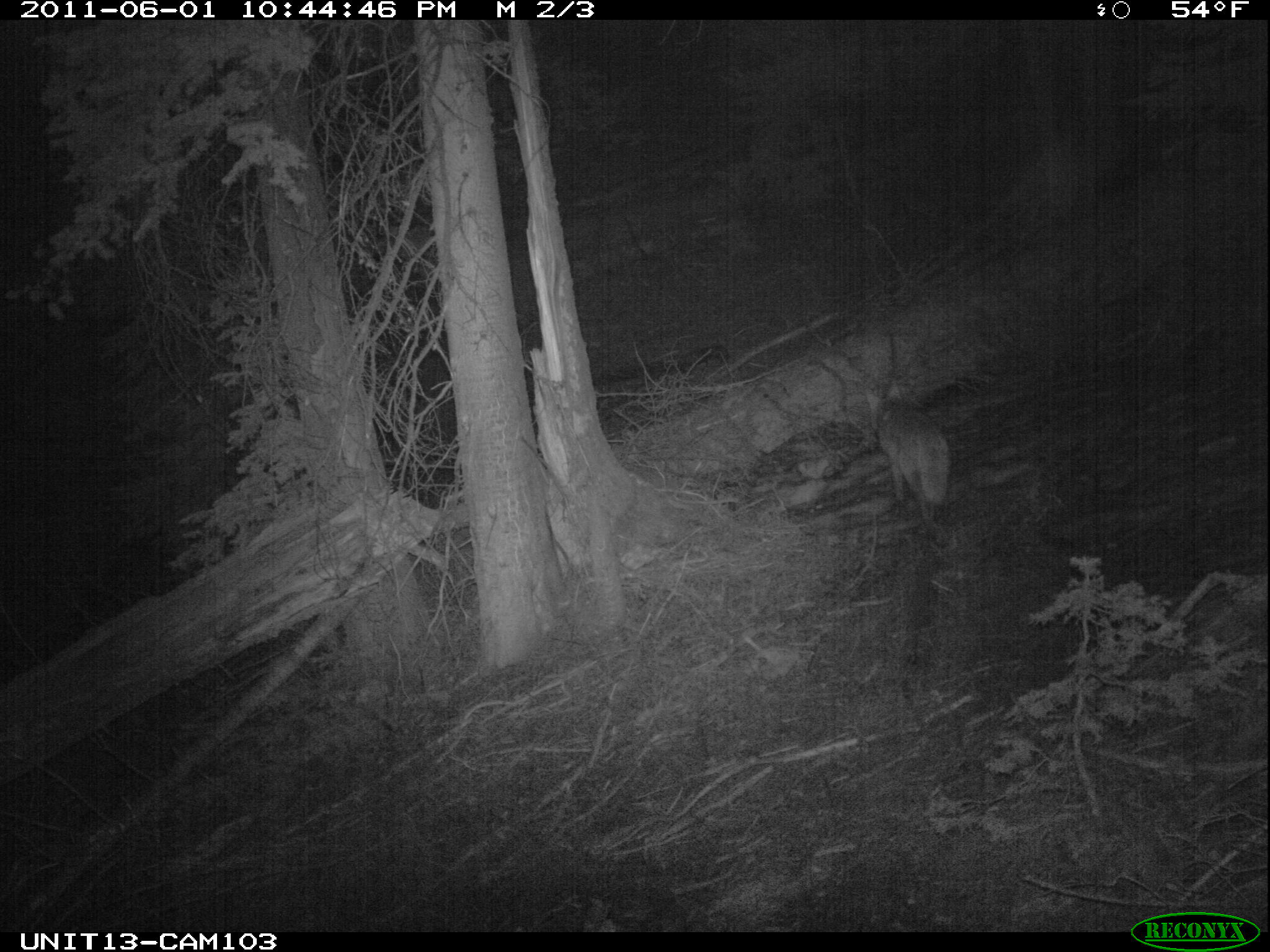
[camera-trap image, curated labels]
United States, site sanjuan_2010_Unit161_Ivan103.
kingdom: Animalia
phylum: Chordata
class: Mammalia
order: Carnivora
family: Canidae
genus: Canis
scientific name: Canis latrans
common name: coyote